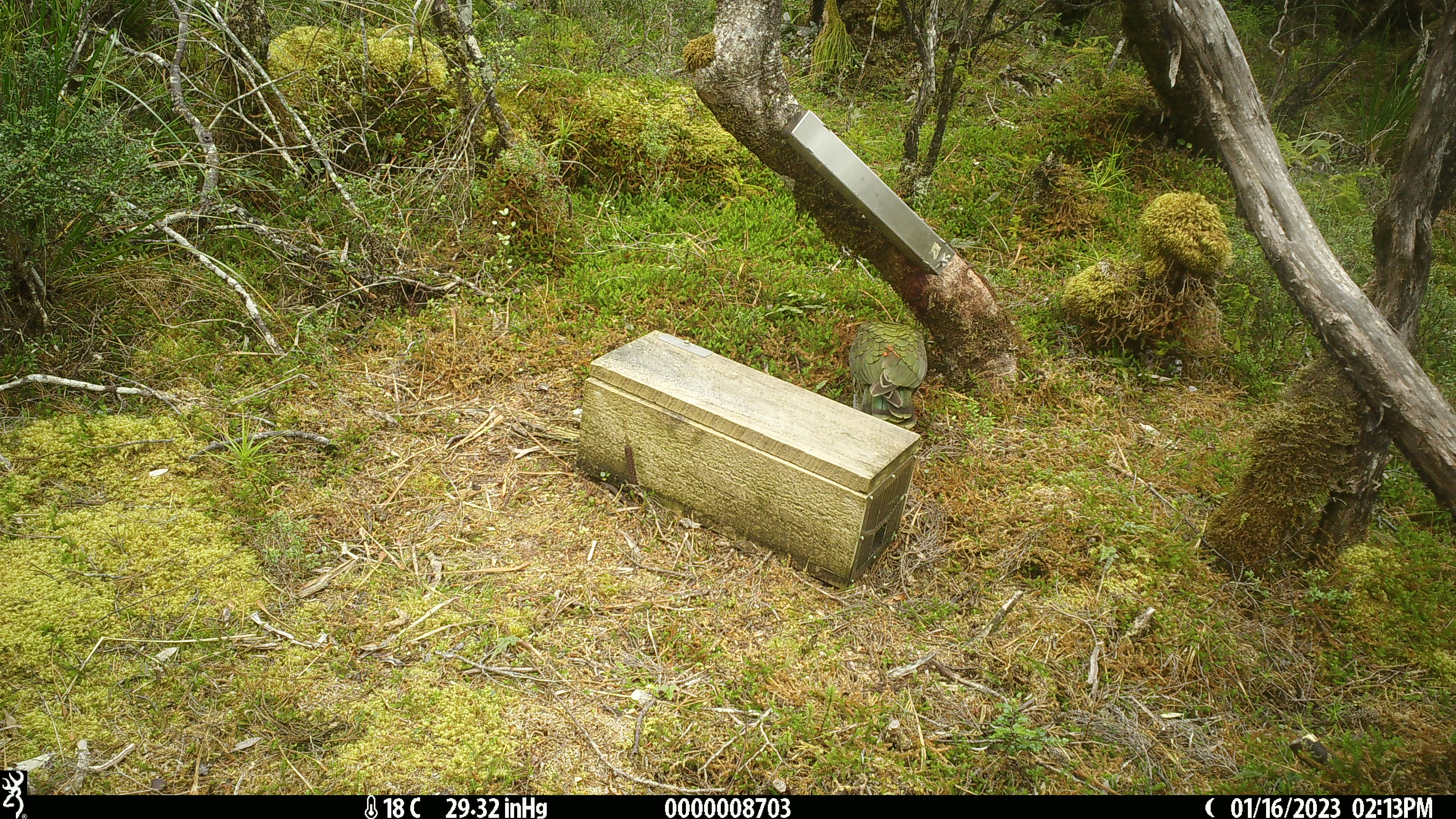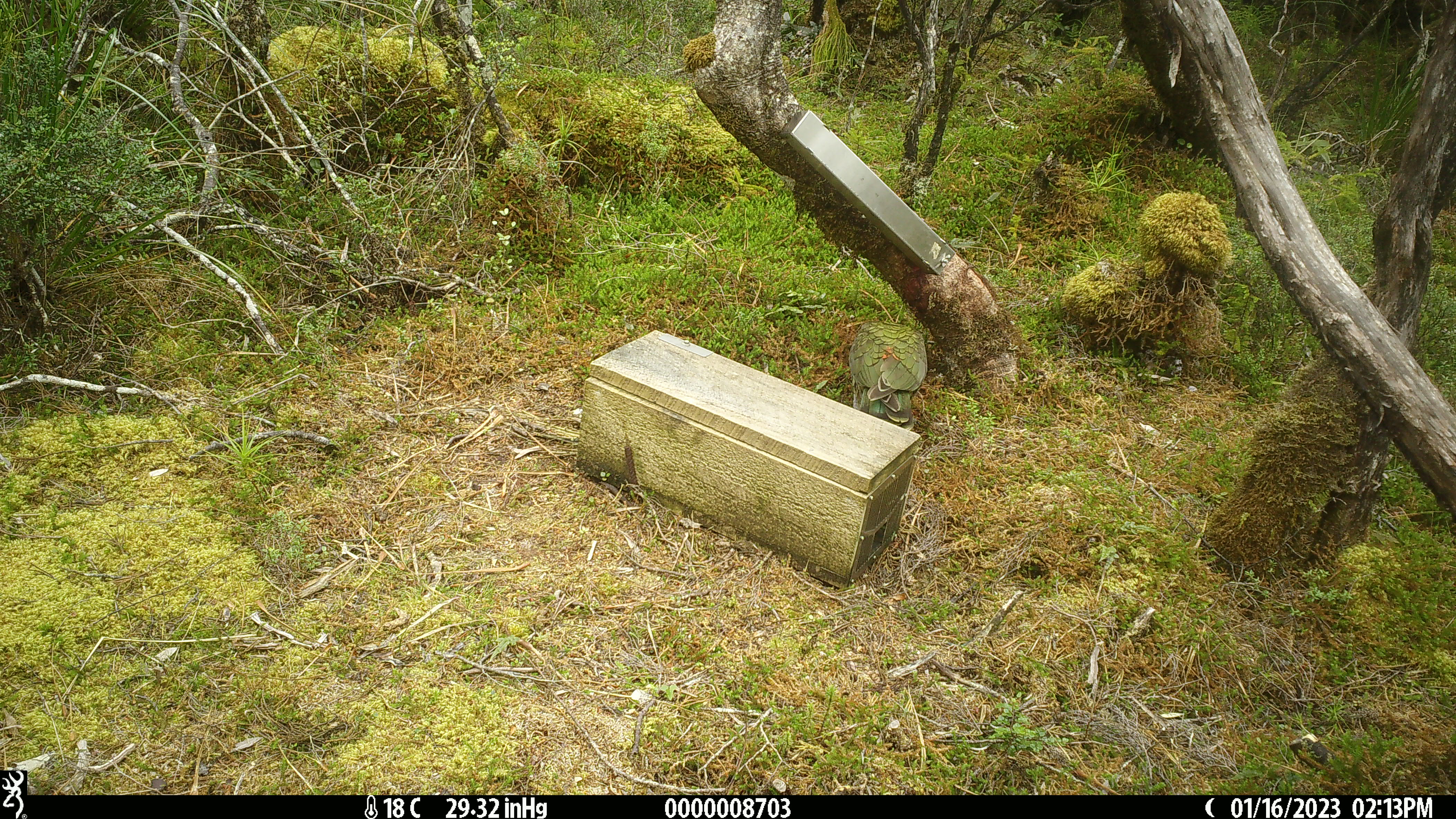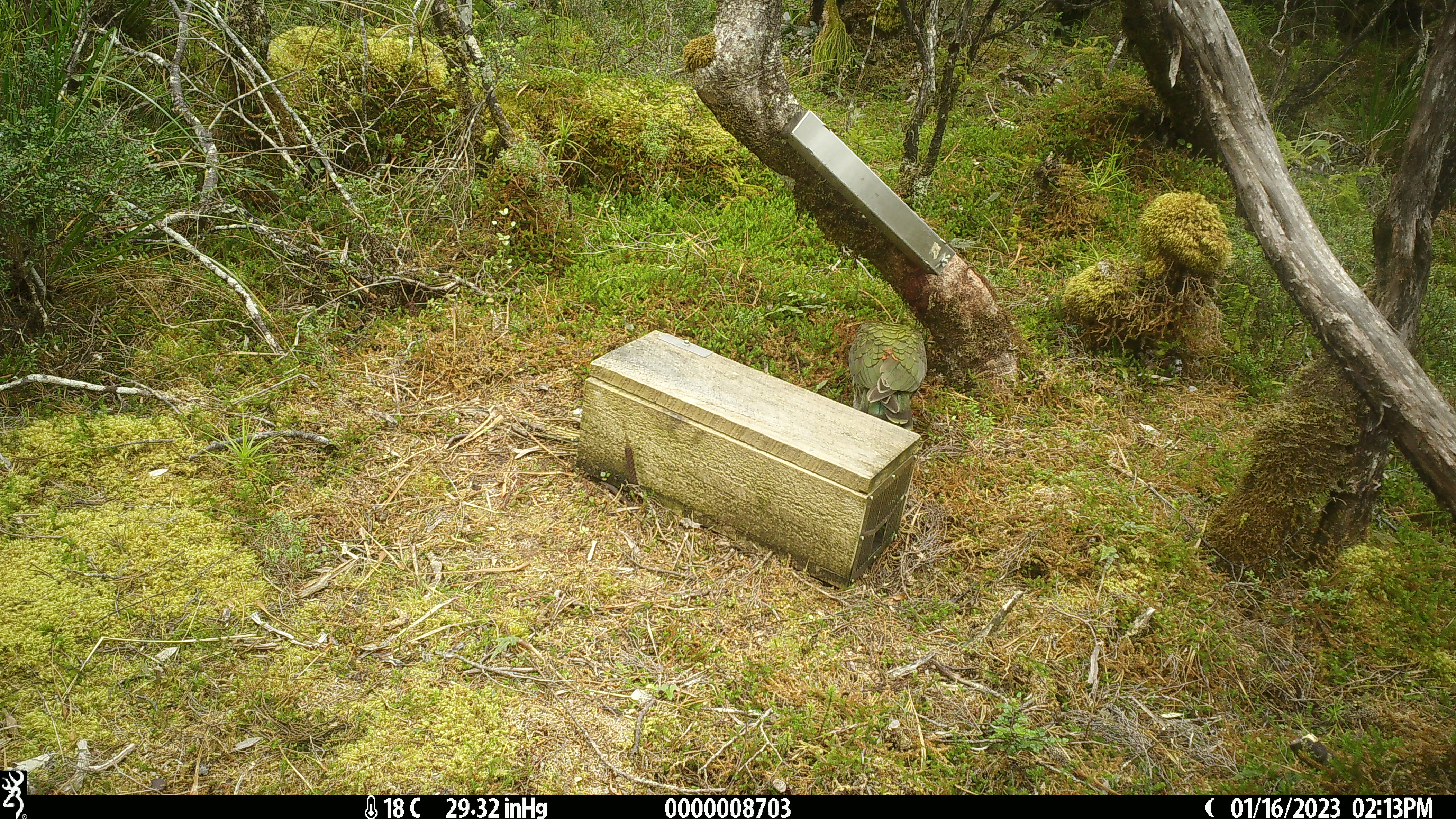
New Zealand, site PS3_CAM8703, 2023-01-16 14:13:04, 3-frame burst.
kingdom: Animalia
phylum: Chordata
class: Aves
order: Psittaciformes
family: Strigopidae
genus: Nestor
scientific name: Nestor notabilis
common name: kea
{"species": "kea (Nestor notabilis)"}